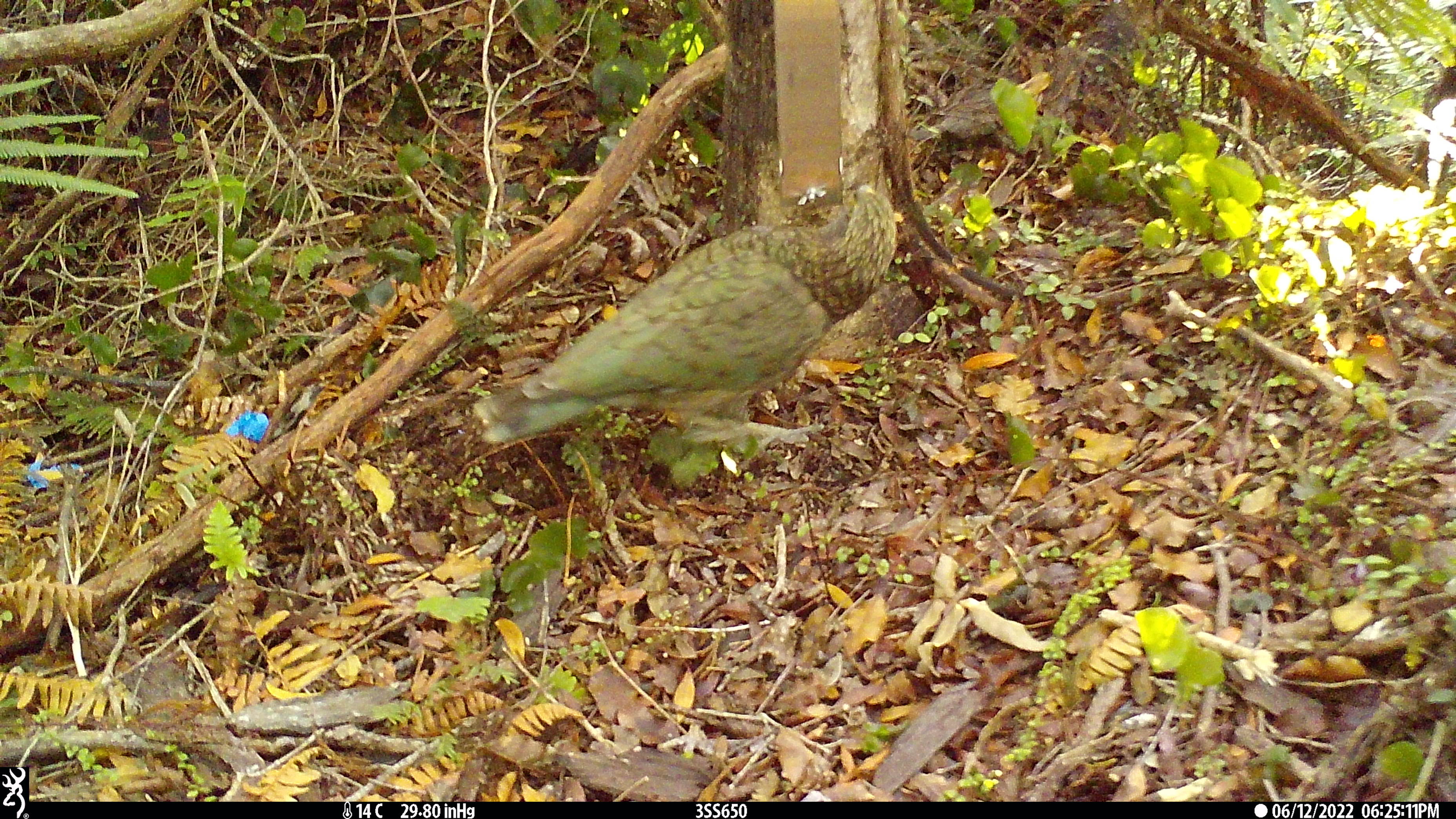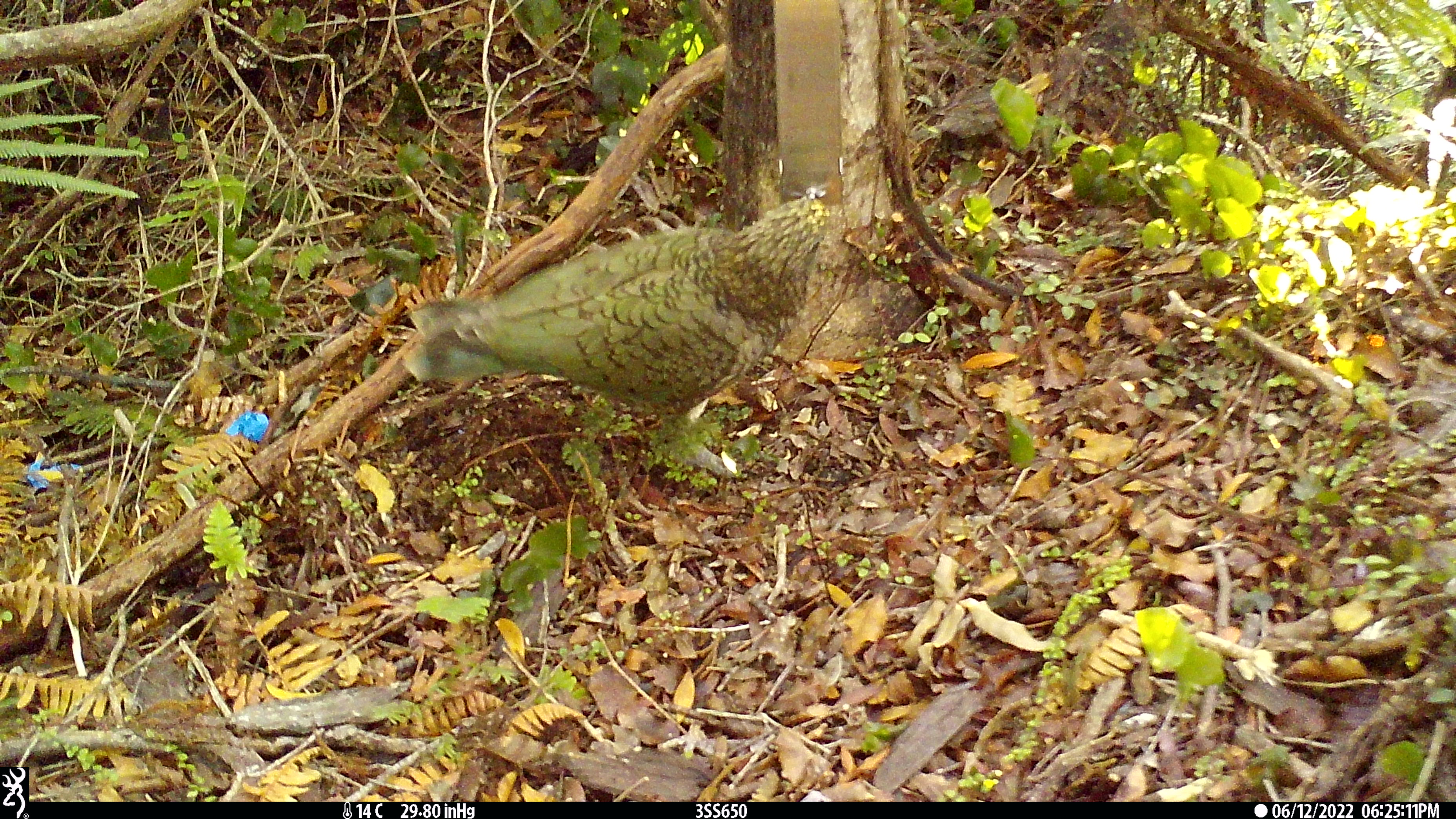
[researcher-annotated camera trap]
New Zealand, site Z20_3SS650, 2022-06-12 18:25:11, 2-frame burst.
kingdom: Animalia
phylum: Chordata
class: Aves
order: Psittaciformes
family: Strigopidae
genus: Nestor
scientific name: Nestor notabilis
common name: kea